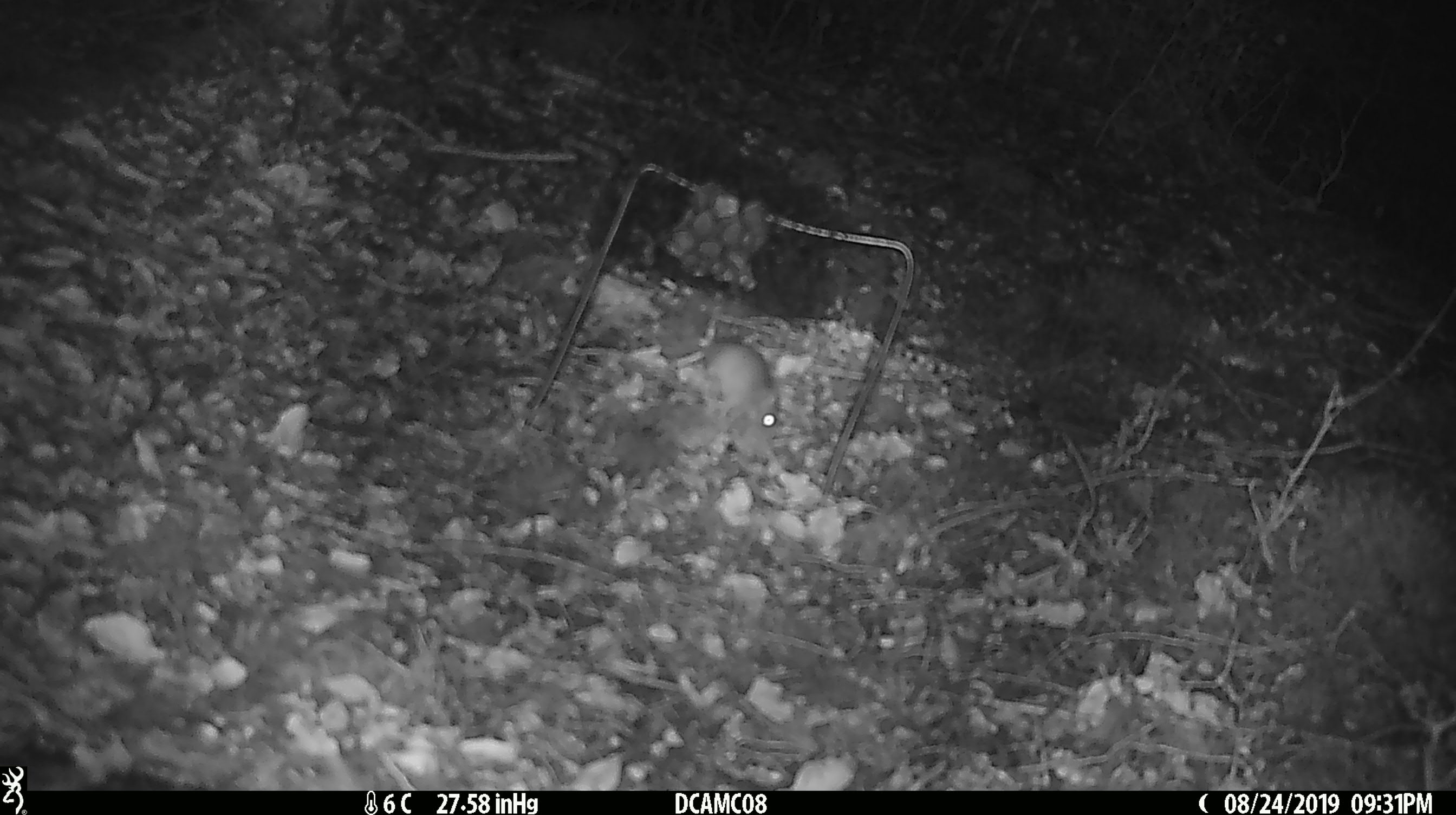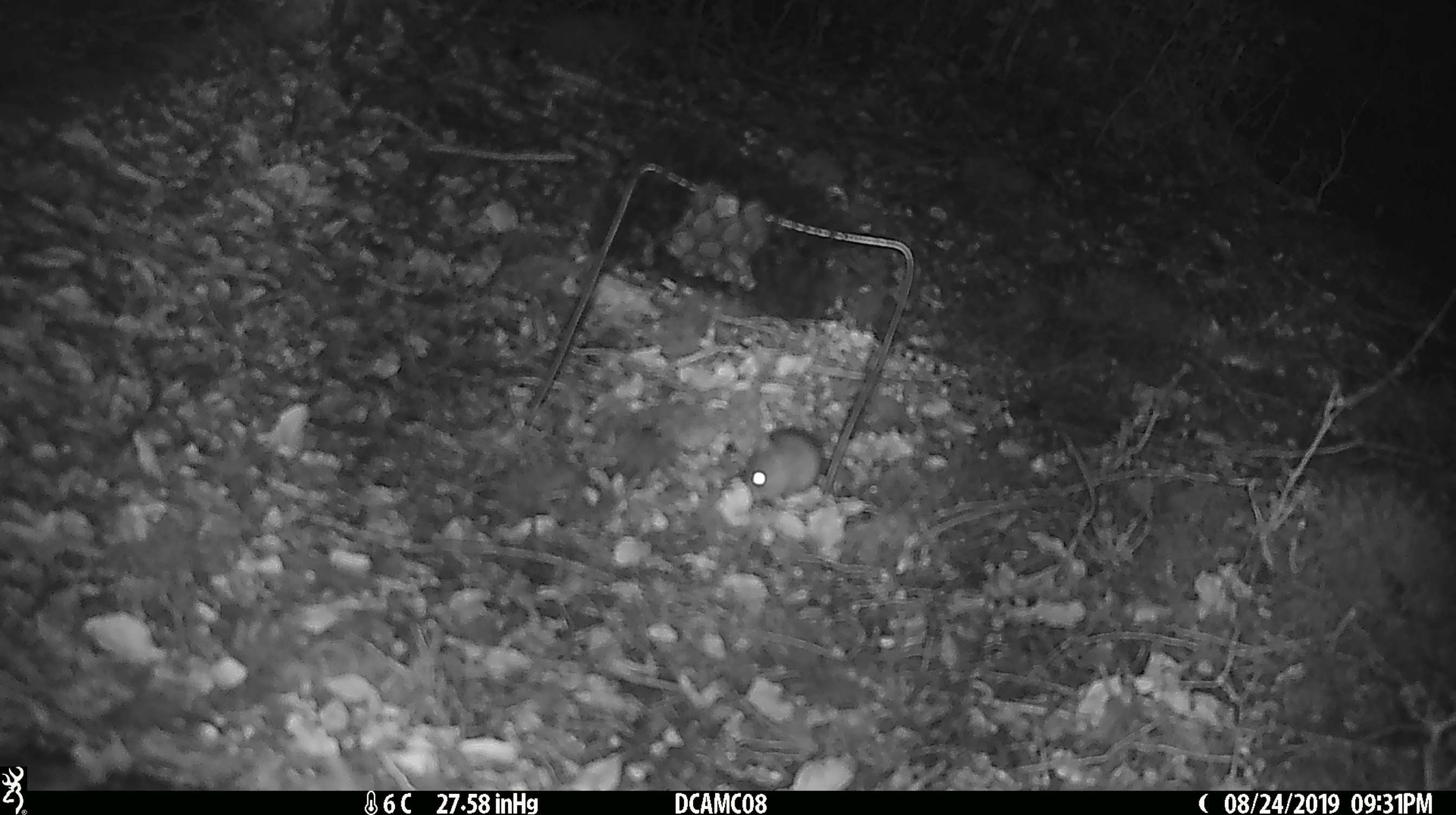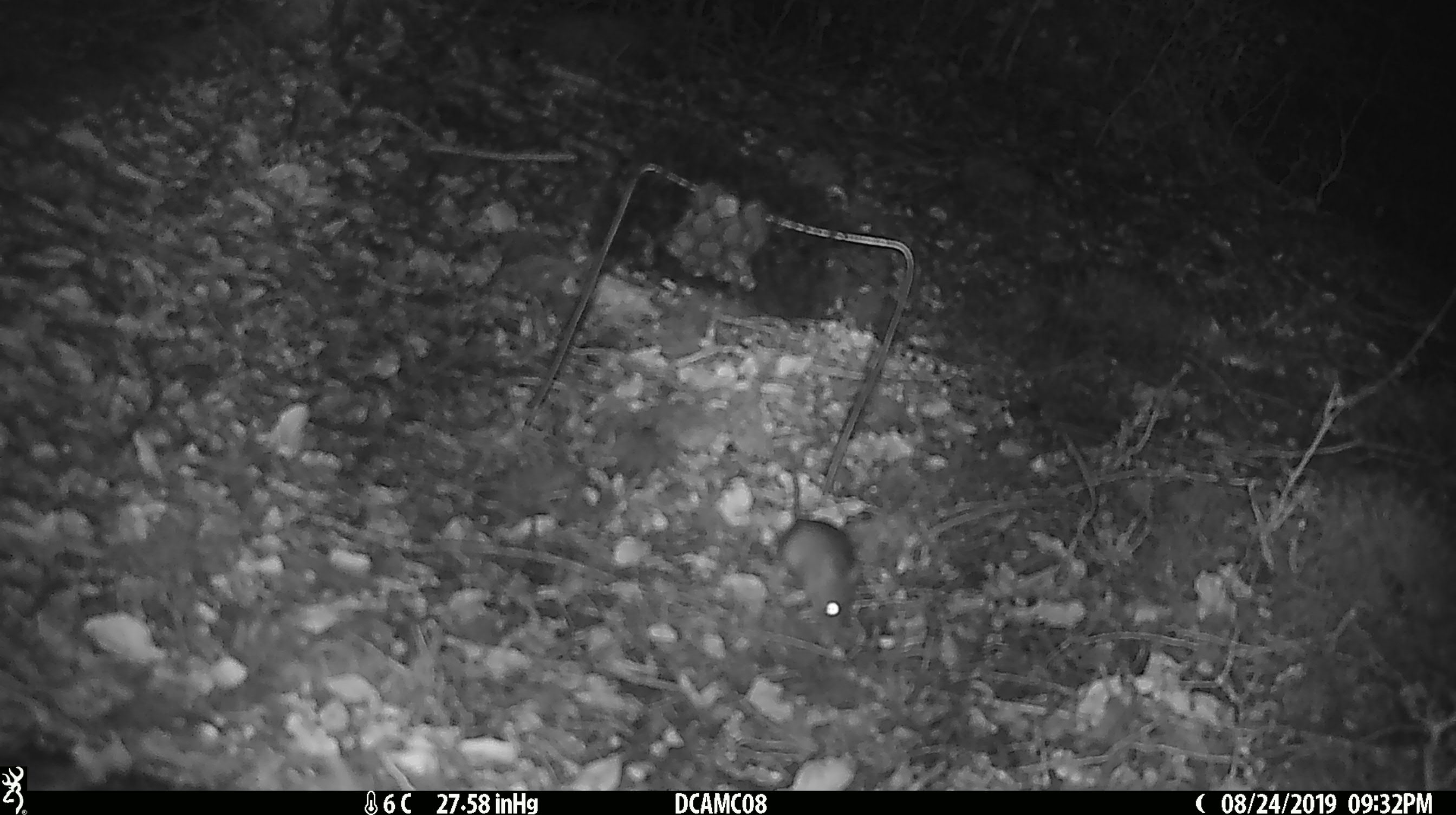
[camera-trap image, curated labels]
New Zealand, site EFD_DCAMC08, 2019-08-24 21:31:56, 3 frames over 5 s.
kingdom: Animalia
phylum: Chordata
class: Mammalia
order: Rodentia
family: Muridae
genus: Mus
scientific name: Mus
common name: mouse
Mouse (Mus).